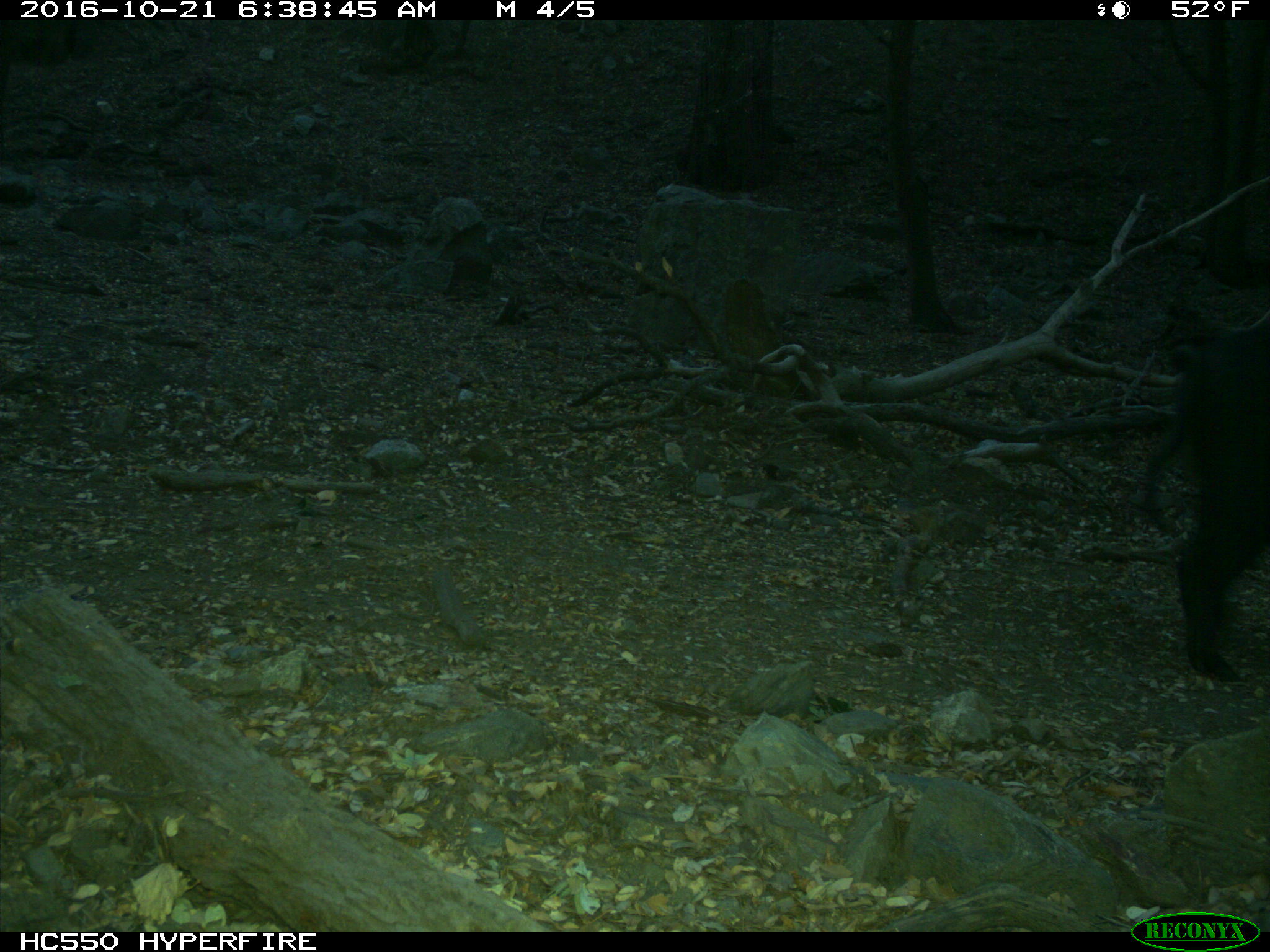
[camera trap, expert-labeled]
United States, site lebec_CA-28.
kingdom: Animalia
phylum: Chordata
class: Mammalia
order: Artiodactyla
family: Suidae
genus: Sus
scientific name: Sus scrofa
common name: wild boar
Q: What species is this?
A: Sus scrofa (wild boar).